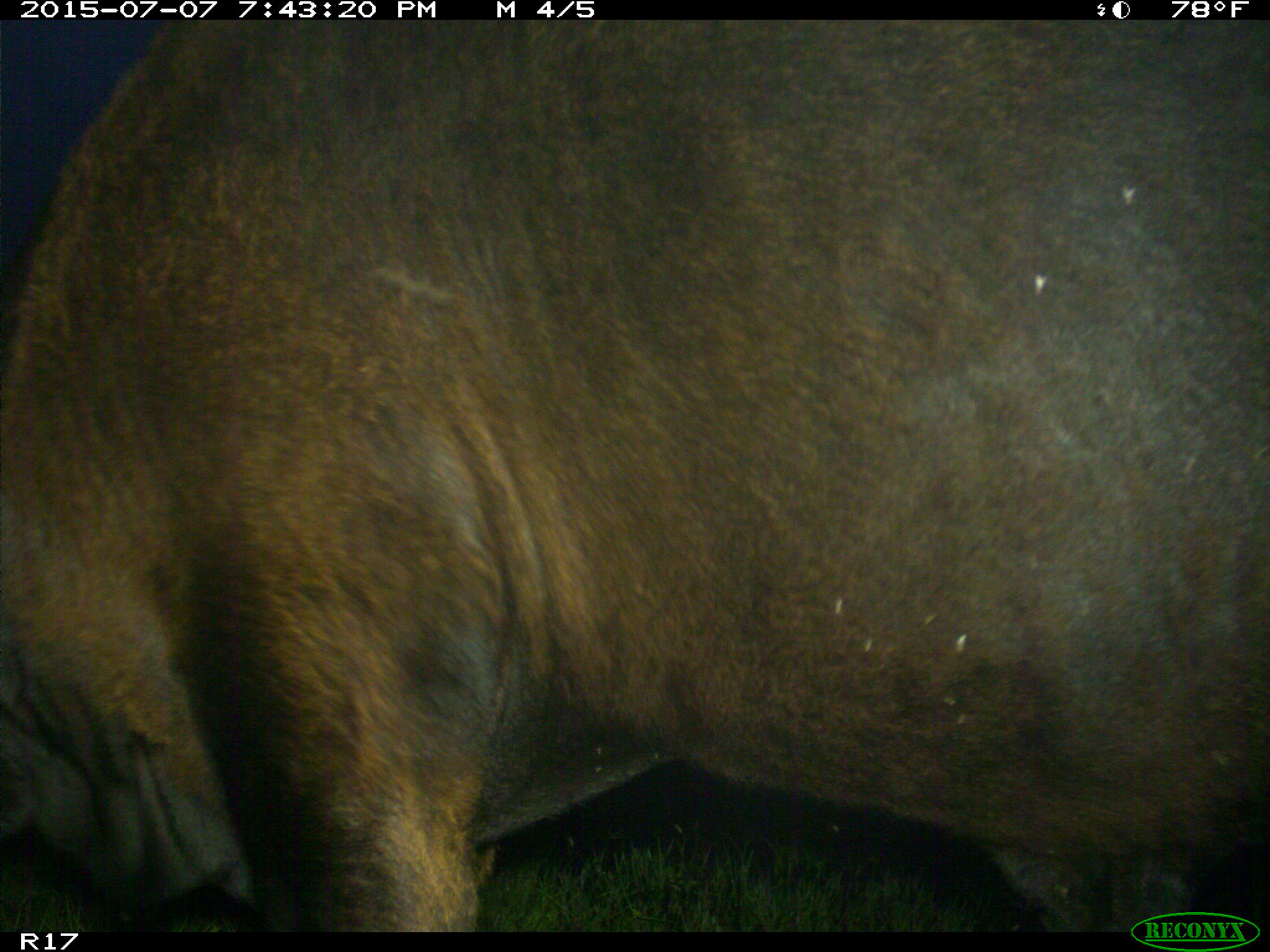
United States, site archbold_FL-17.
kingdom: Animalia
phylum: Chordata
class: Mammalia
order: Artiodactyla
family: Bovidae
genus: Bos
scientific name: Bos taurus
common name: domestic cow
Bos taurus (domestic cow).